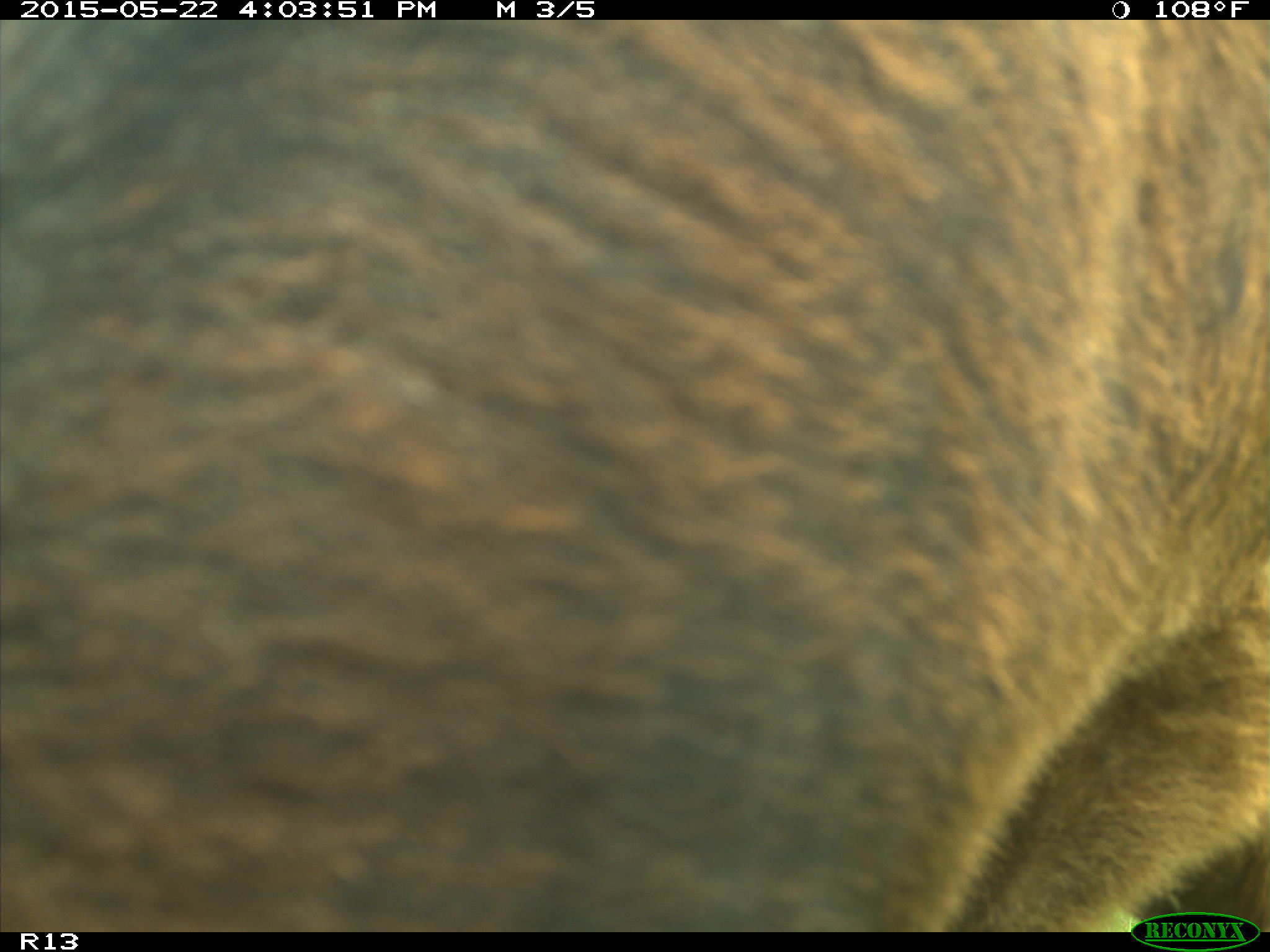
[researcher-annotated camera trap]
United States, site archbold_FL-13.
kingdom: Animalia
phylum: Chordata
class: Mammalia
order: Artiodactyla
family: Bovidae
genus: Bos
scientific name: Bos taurus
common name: domestic cow